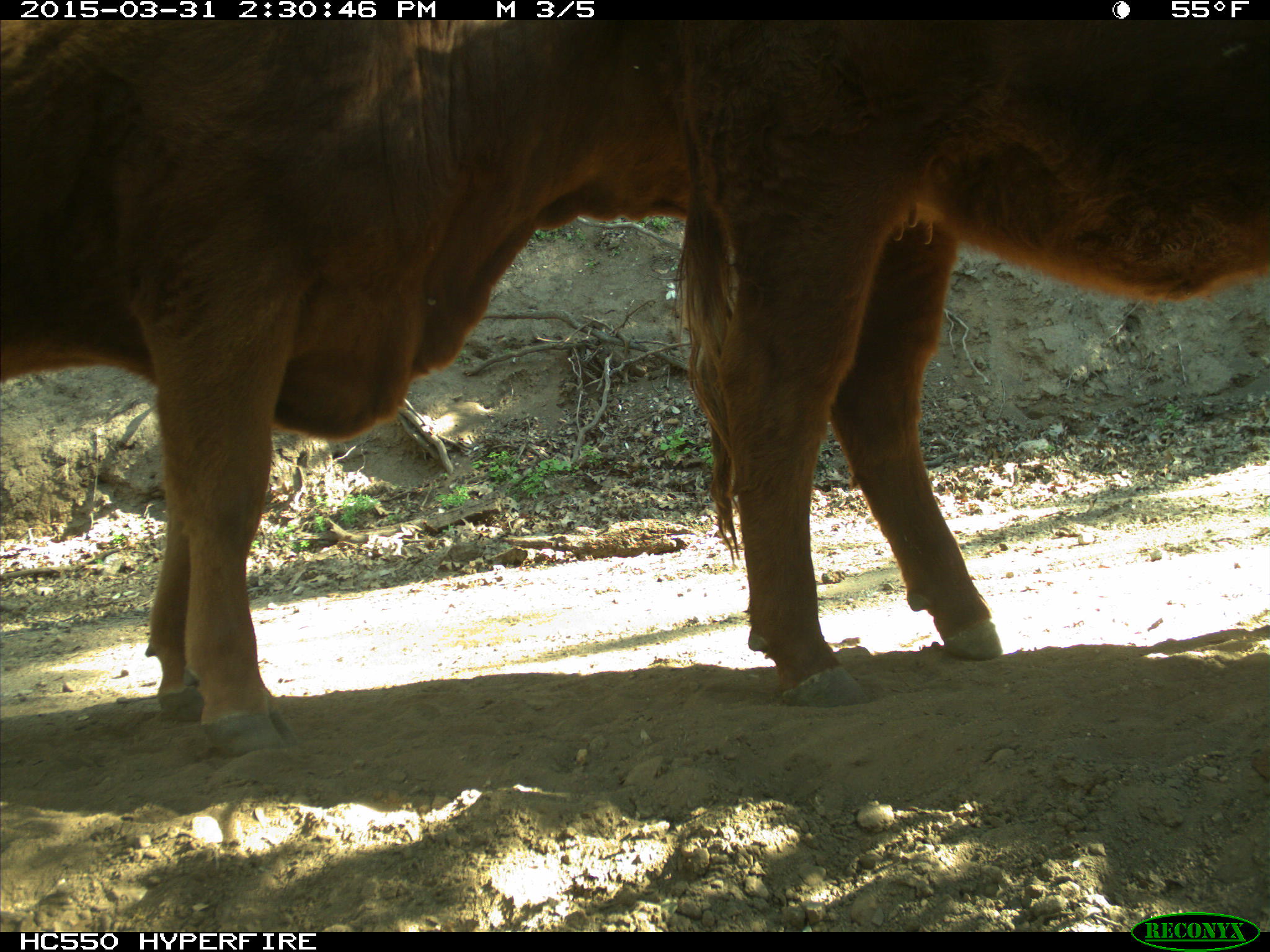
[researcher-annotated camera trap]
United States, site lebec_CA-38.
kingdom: Animalia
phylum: Chordata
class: Mammalia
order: Artiodactyla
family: Bovidae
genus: Bos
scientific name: Bos taurus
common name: domestic cow